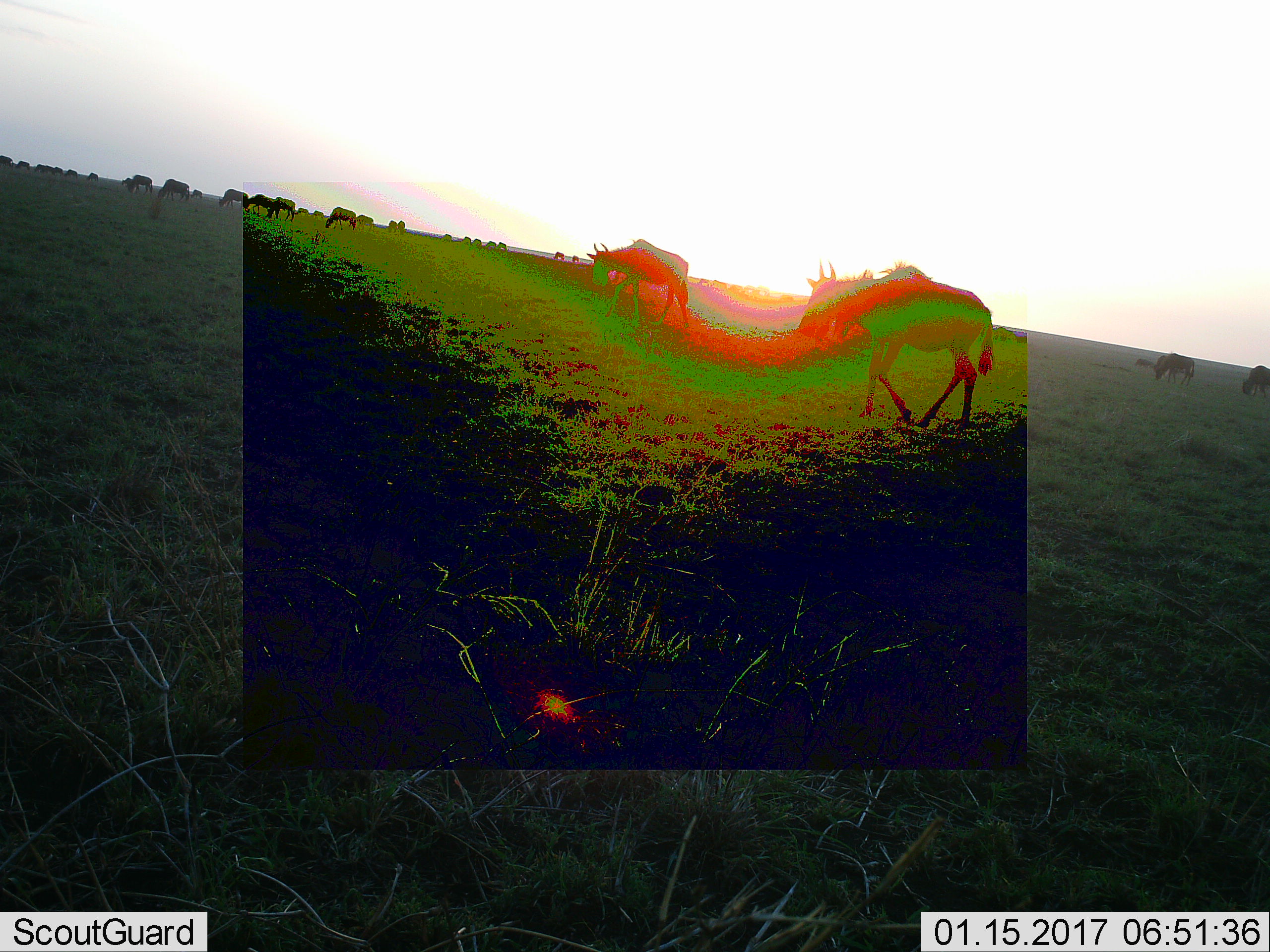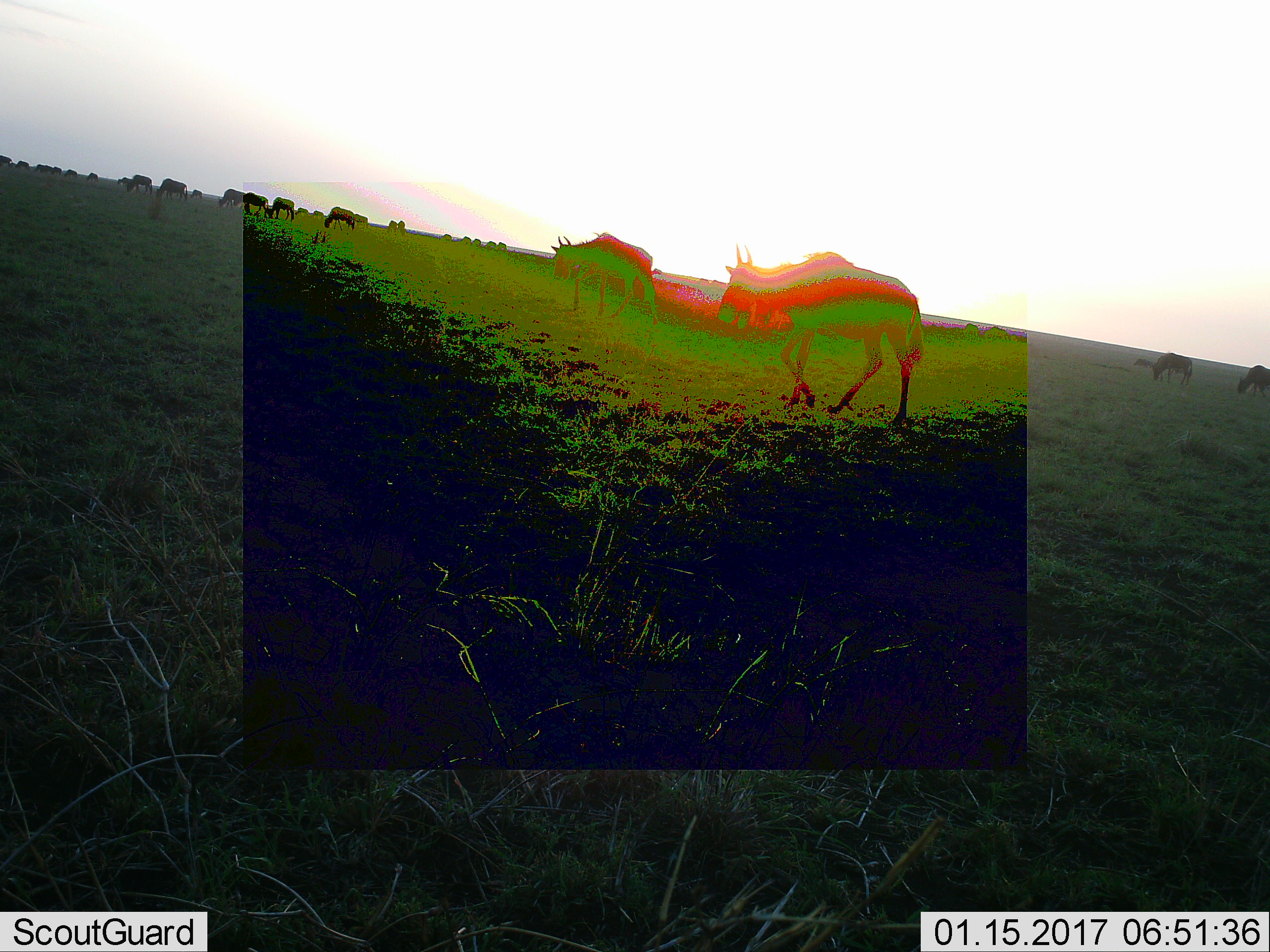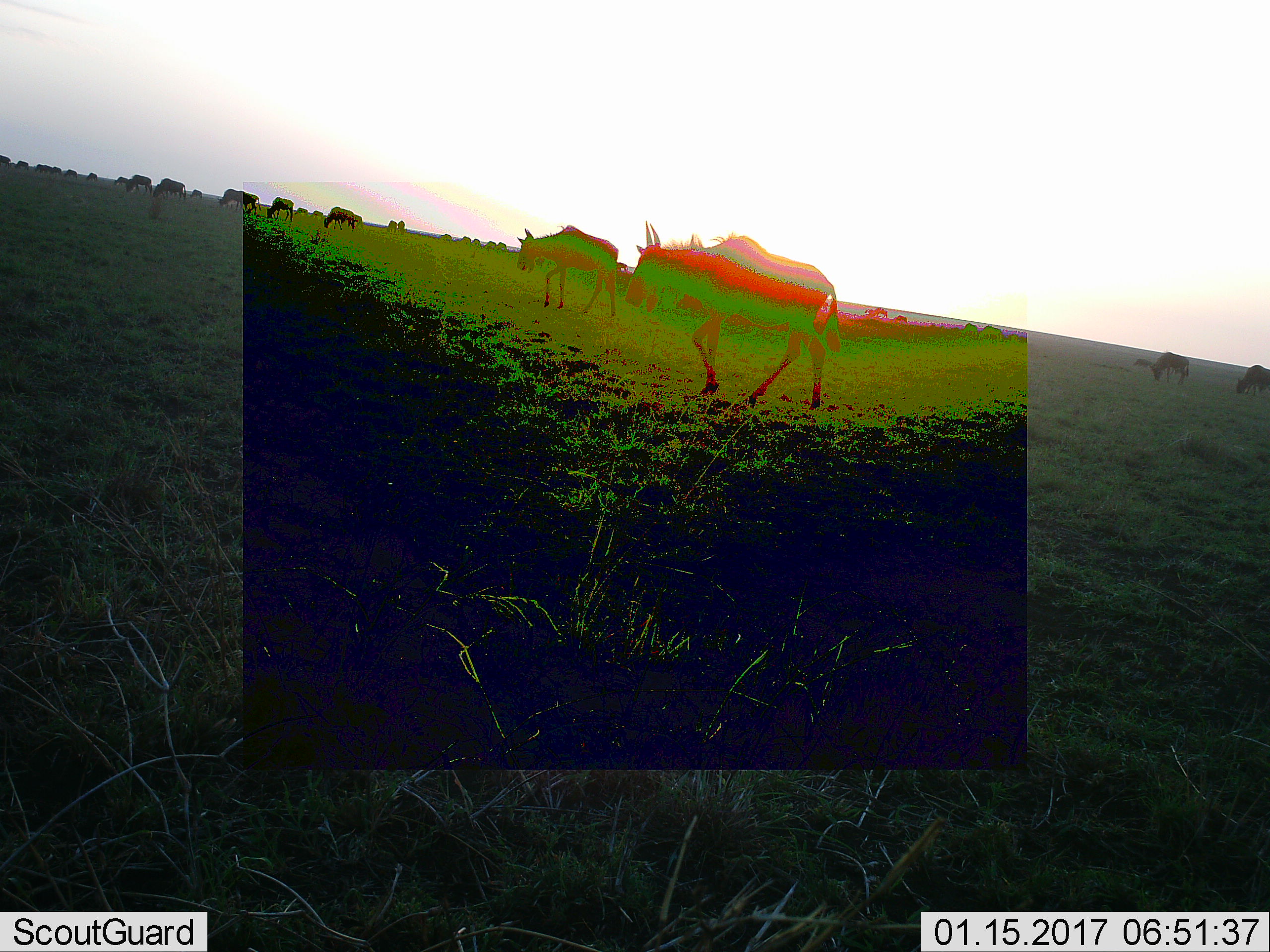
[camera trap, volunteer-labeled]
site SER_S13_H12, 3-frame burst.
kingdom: Animalia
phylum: Chordata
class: Mammalia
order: Artiodactyla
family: Bovidae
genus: Connochaetes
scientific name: Connochaetes taurinus taurinus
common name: blue wildebeest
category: wildebeestblue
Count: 11-50.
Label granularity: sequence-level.